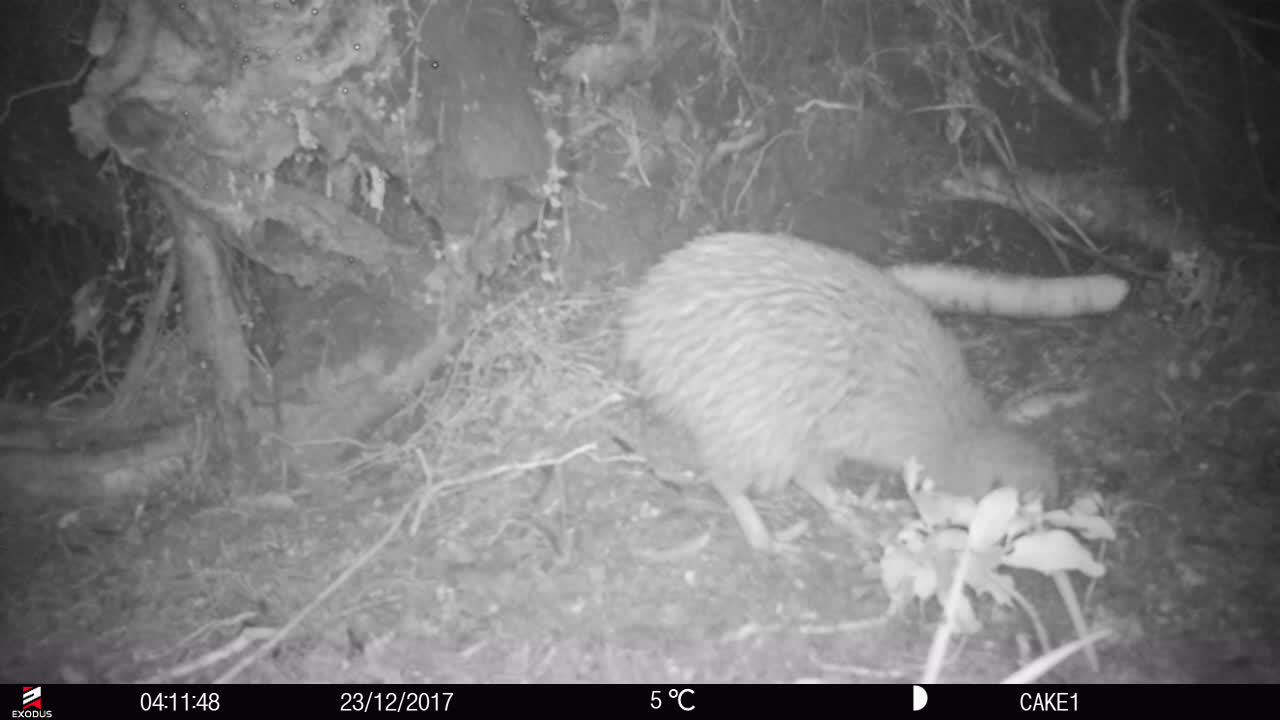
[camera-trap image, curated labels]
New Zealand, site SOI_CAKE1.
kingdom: Animalia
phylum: Chordata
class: Aves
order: Apterygiformes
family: Apterygidae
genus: Apteryx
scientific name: Apteryx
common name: kiwi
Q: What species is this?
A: Kiwi (Apteryx).